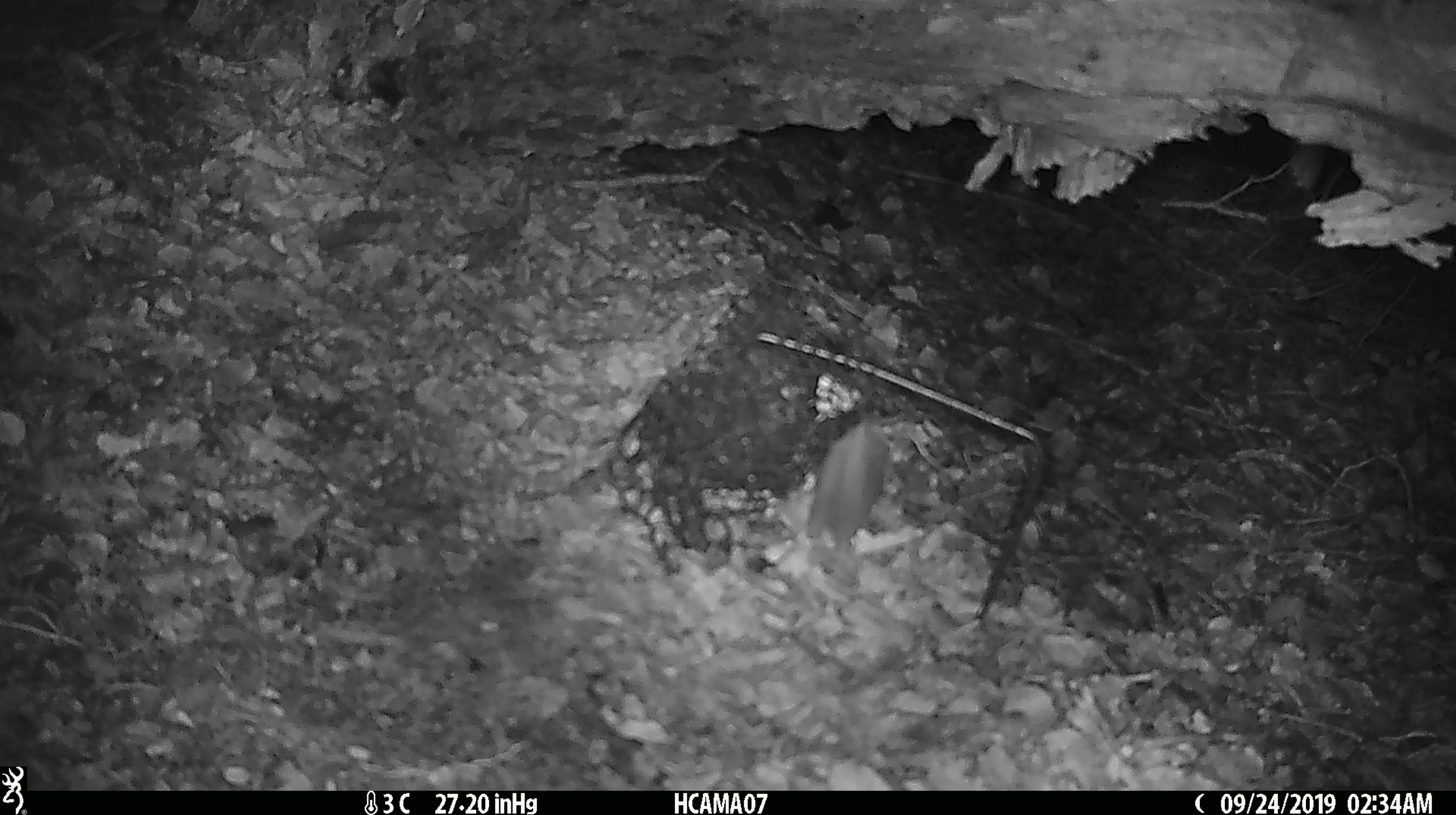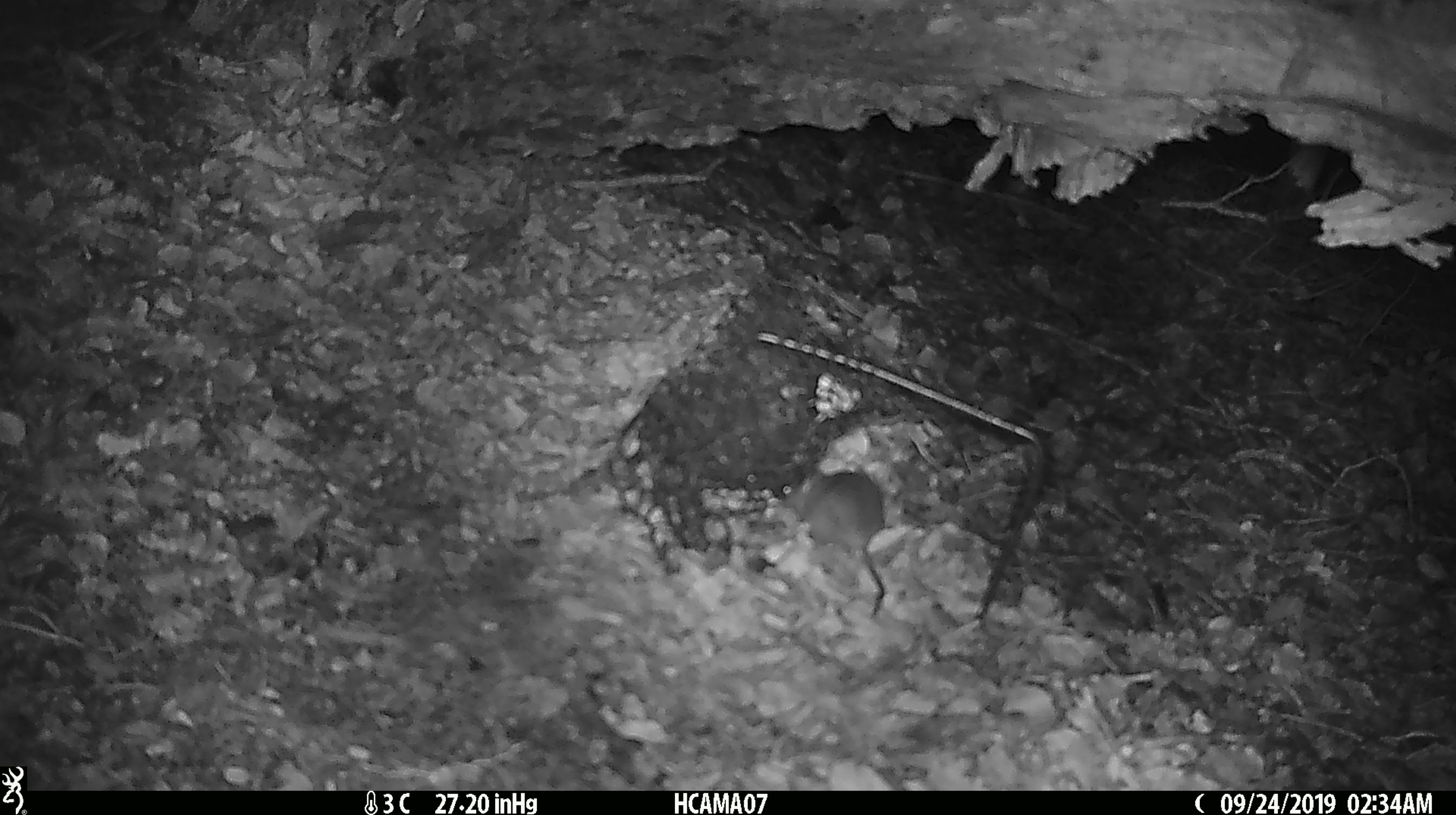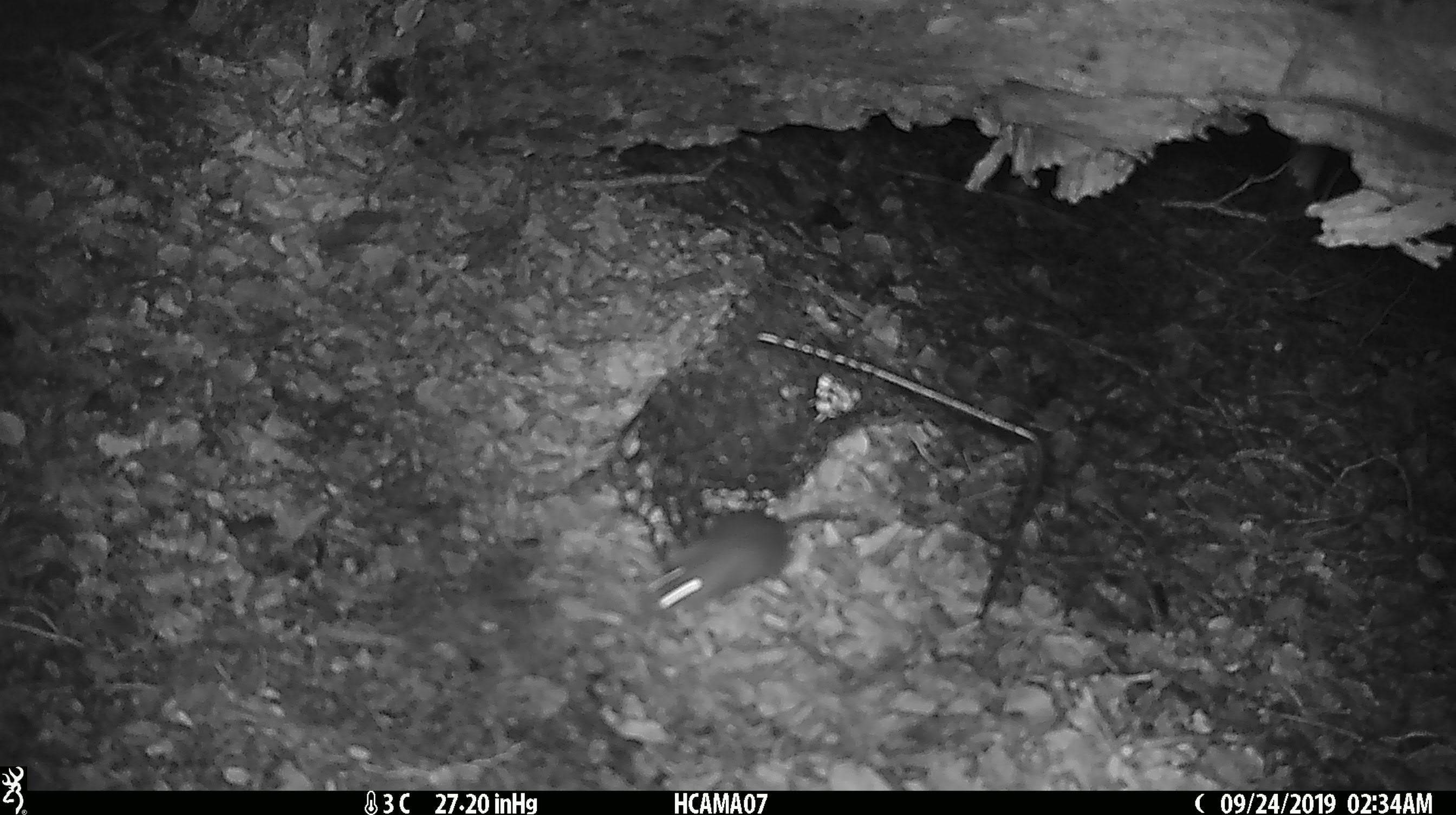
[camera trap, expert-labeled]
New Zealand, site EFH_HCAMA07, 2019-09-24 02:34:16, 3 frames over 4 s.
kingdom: Animalia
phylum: Chordata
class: Mammalia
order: Rodentia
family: Muridae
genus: Mus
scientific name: Mus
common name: mouse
Mouse (Mus).